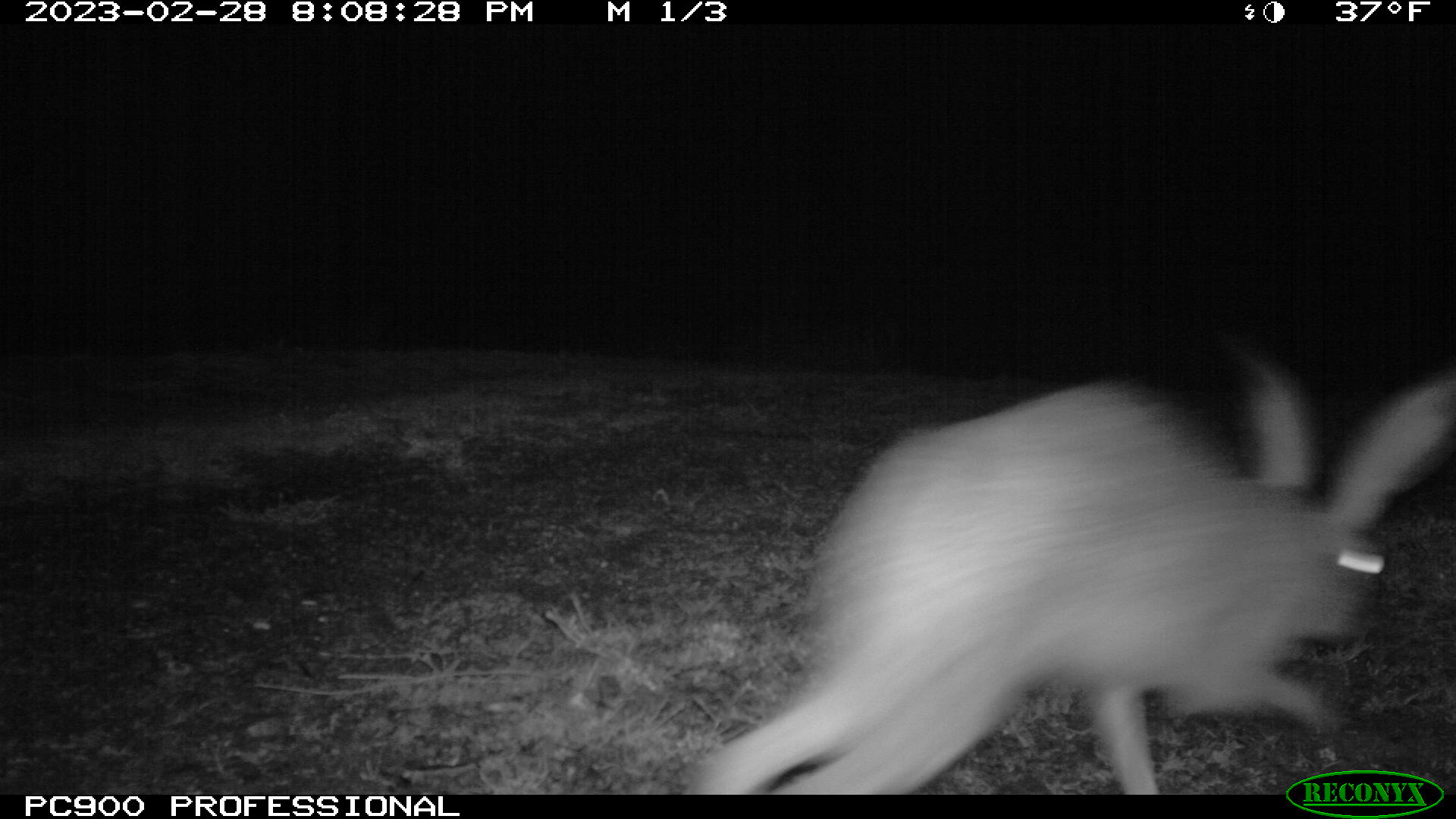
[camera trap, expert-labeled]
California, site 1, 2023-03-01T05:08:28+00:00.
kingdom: Animalia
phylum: Chordata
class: Mammalia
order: Lagomorpha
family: Leporidae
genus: Lepus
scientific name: Lepus californicus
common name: black-tailed jackrabbit